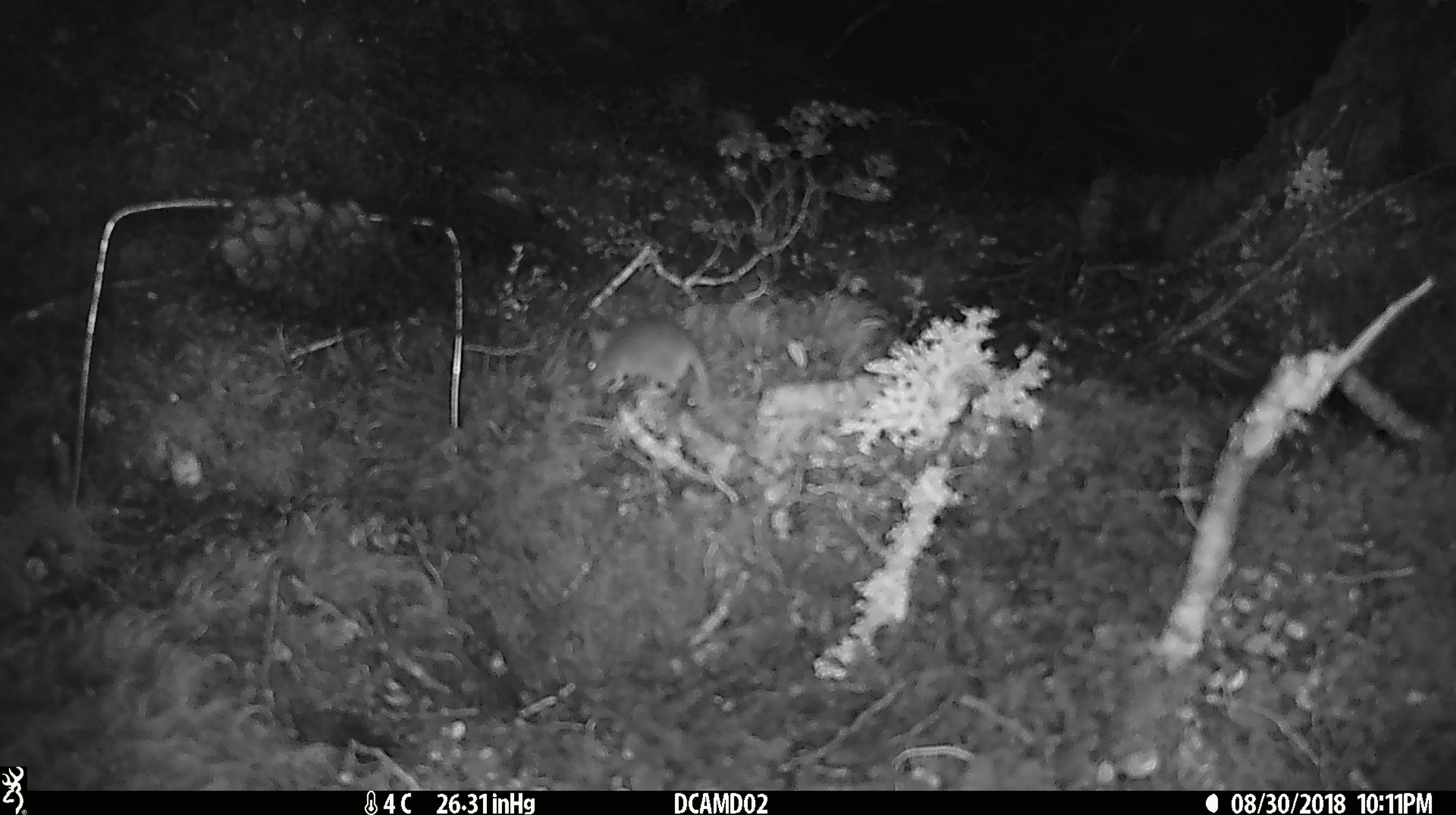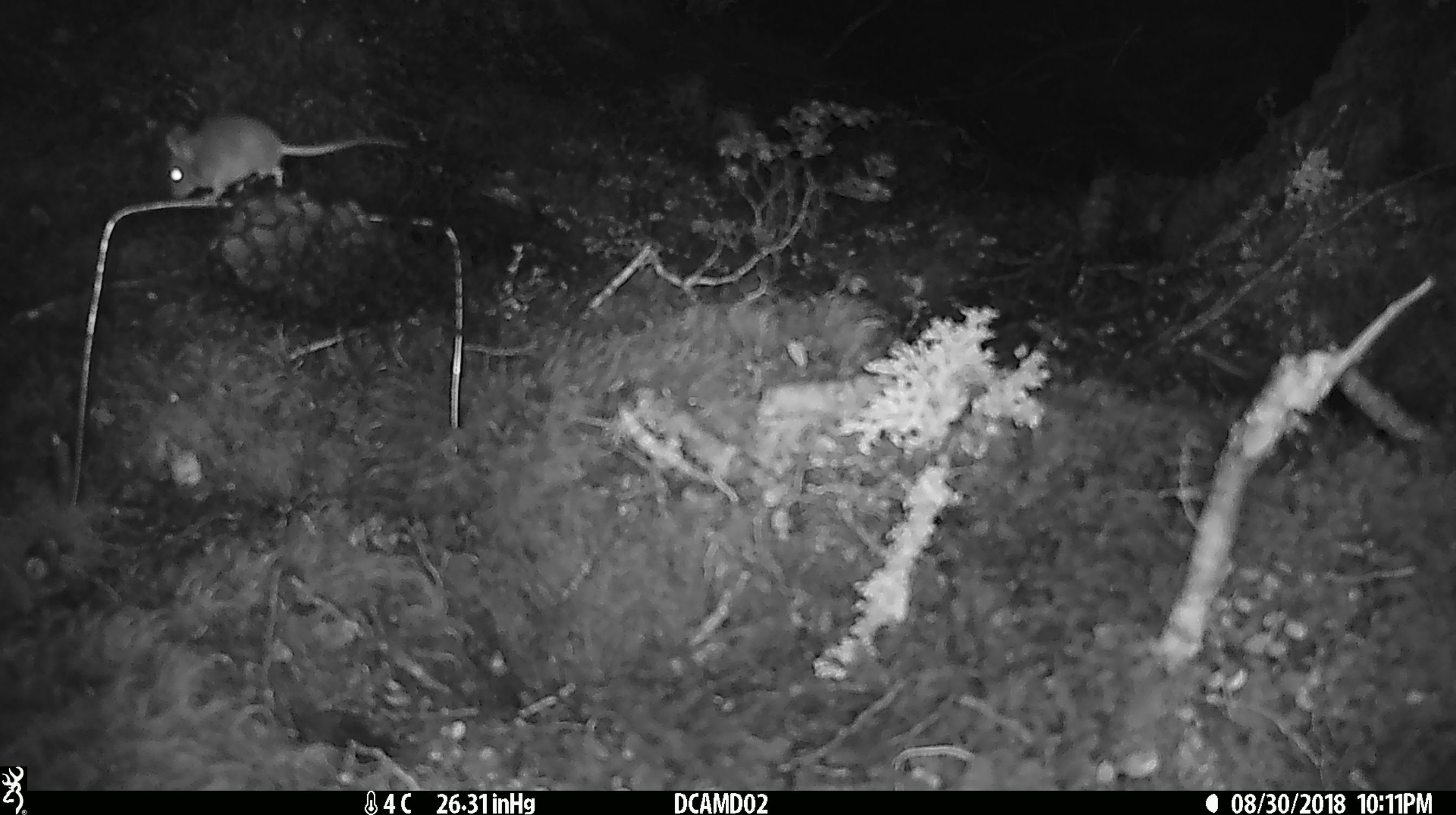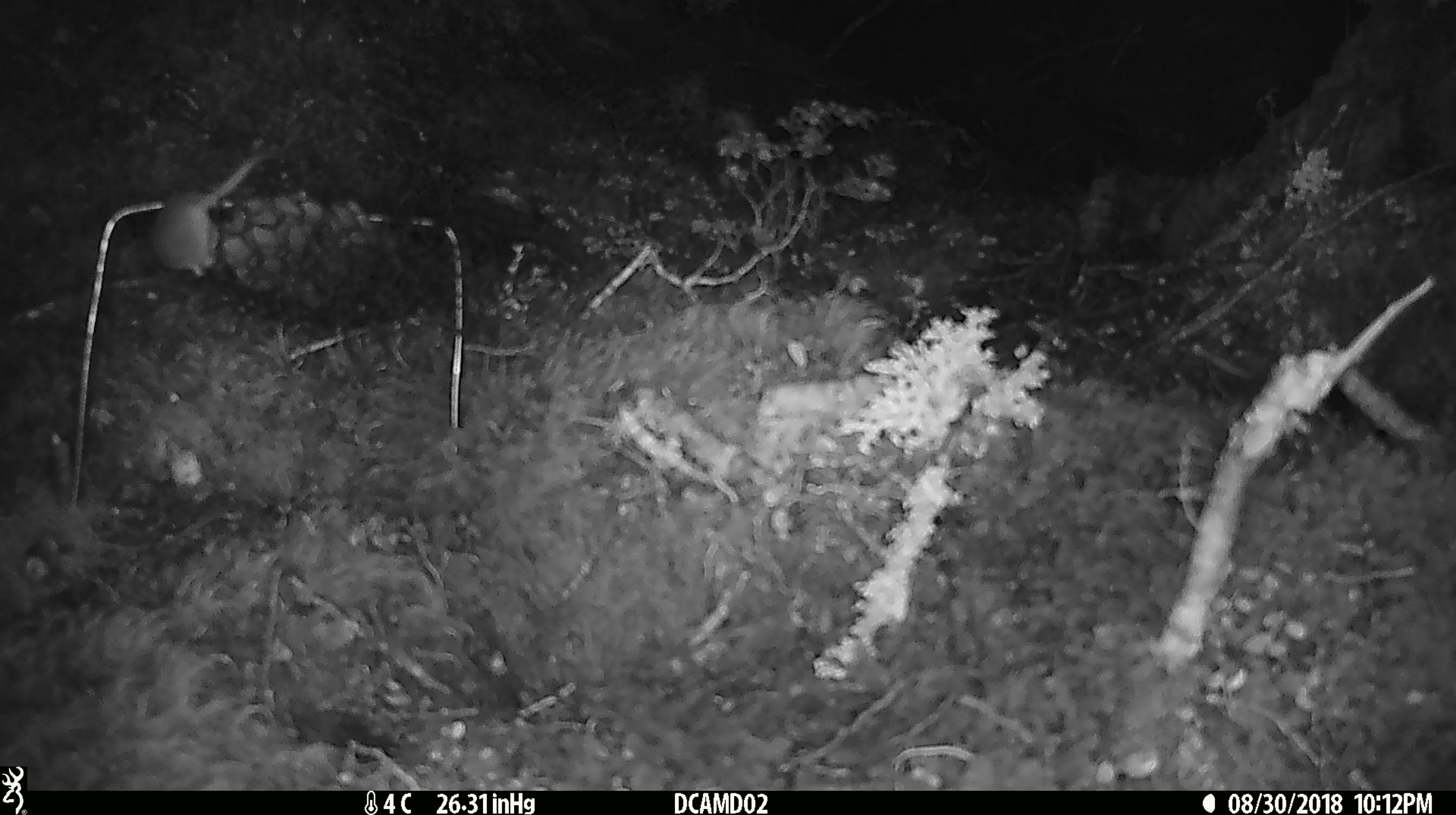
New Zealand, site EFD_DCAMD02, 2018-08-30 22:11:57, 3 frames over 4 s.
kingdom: Animalia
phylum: Chordata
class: Mammalia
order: Rodentia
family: Muridae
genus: Mus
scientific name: Mus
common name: mouse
Mouse (Mus).